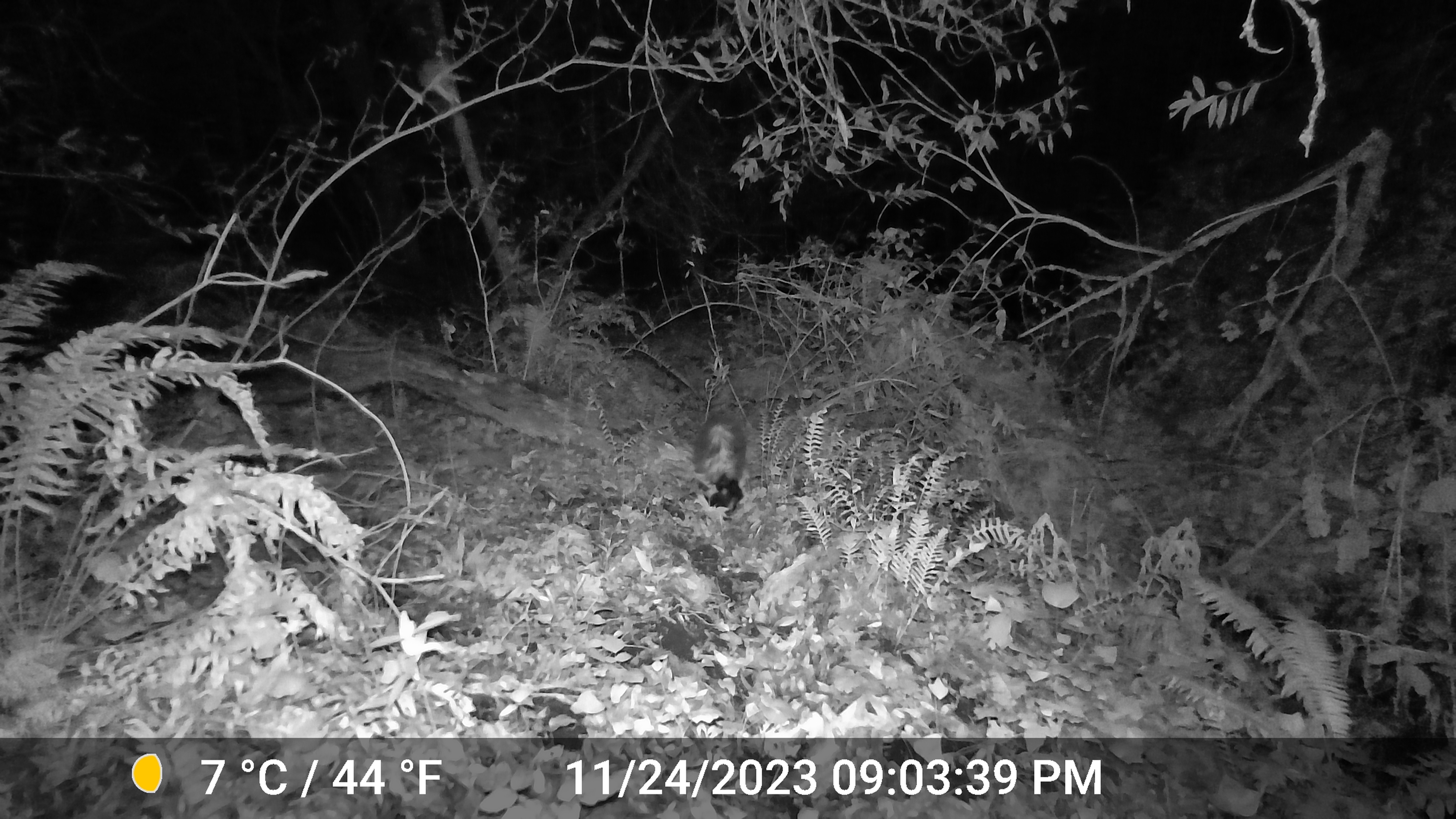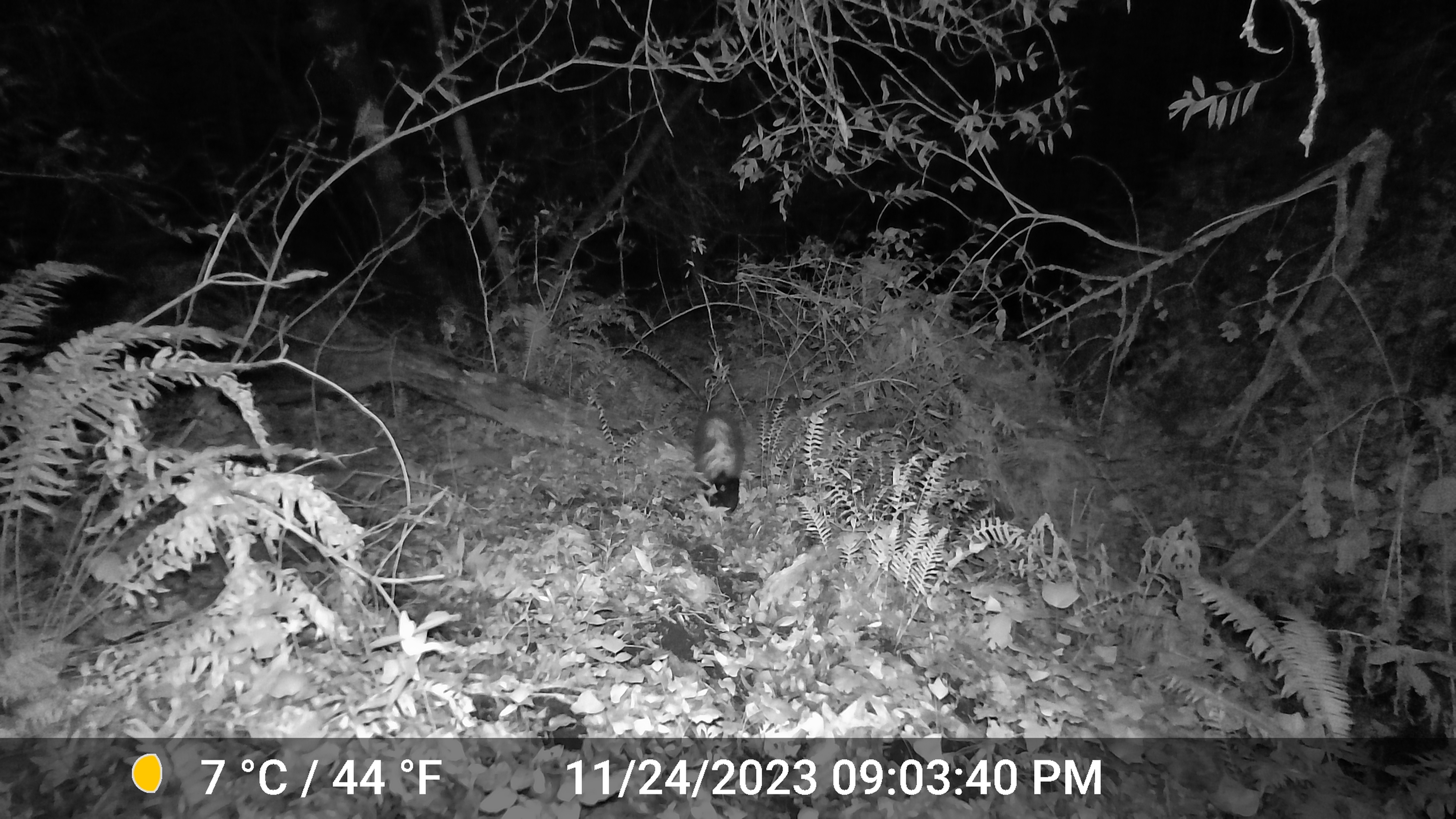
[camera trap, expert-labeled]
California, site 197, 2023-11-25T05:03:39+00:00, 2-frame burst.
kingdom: Animalia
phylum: Chordata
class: Mammalia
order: Carnivora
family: Mephitidae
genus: Mephitis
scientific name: Mephitis mephitis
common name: striped skunk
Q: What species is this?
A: Striped skunk (Mephitis mephitis).